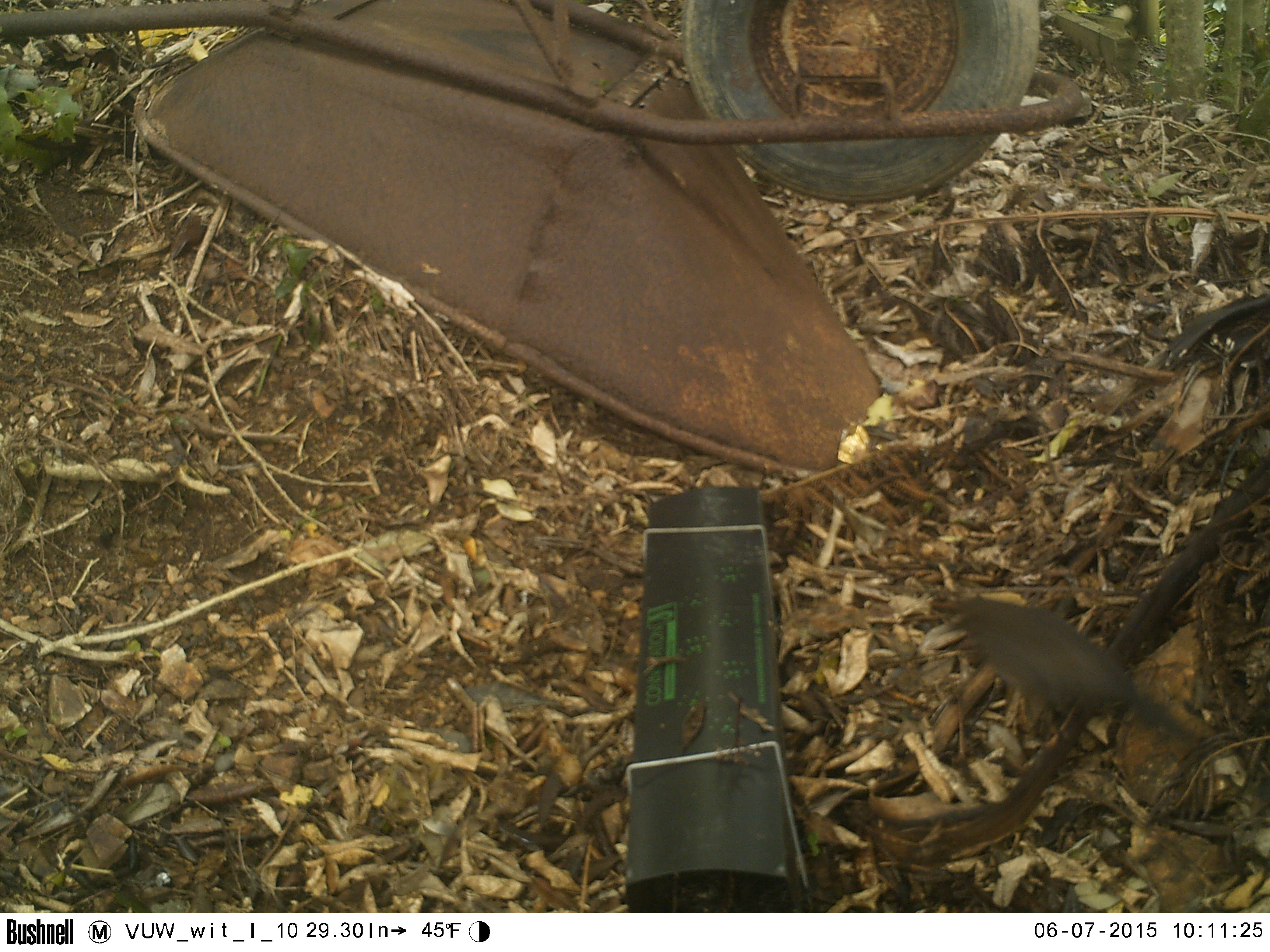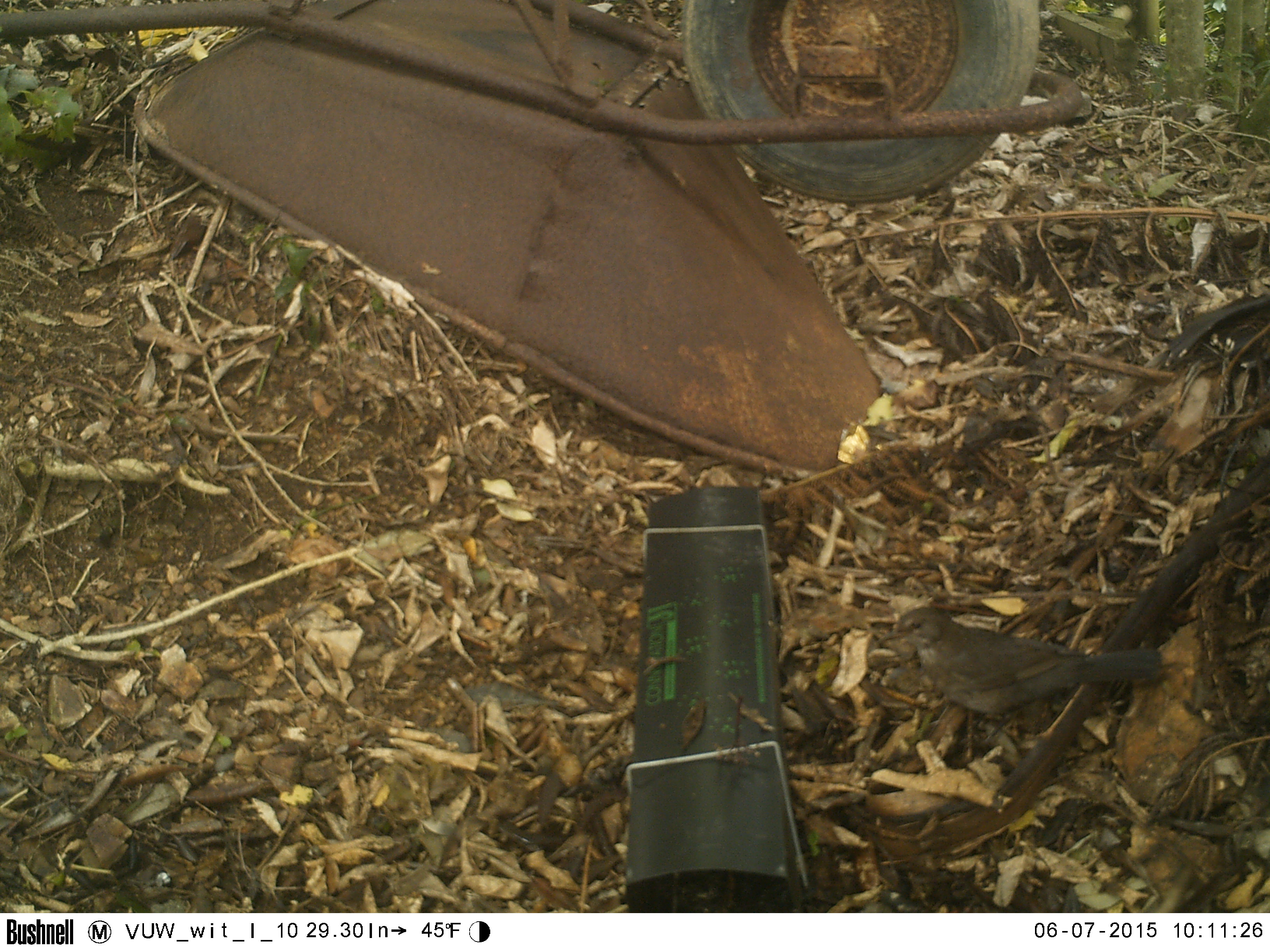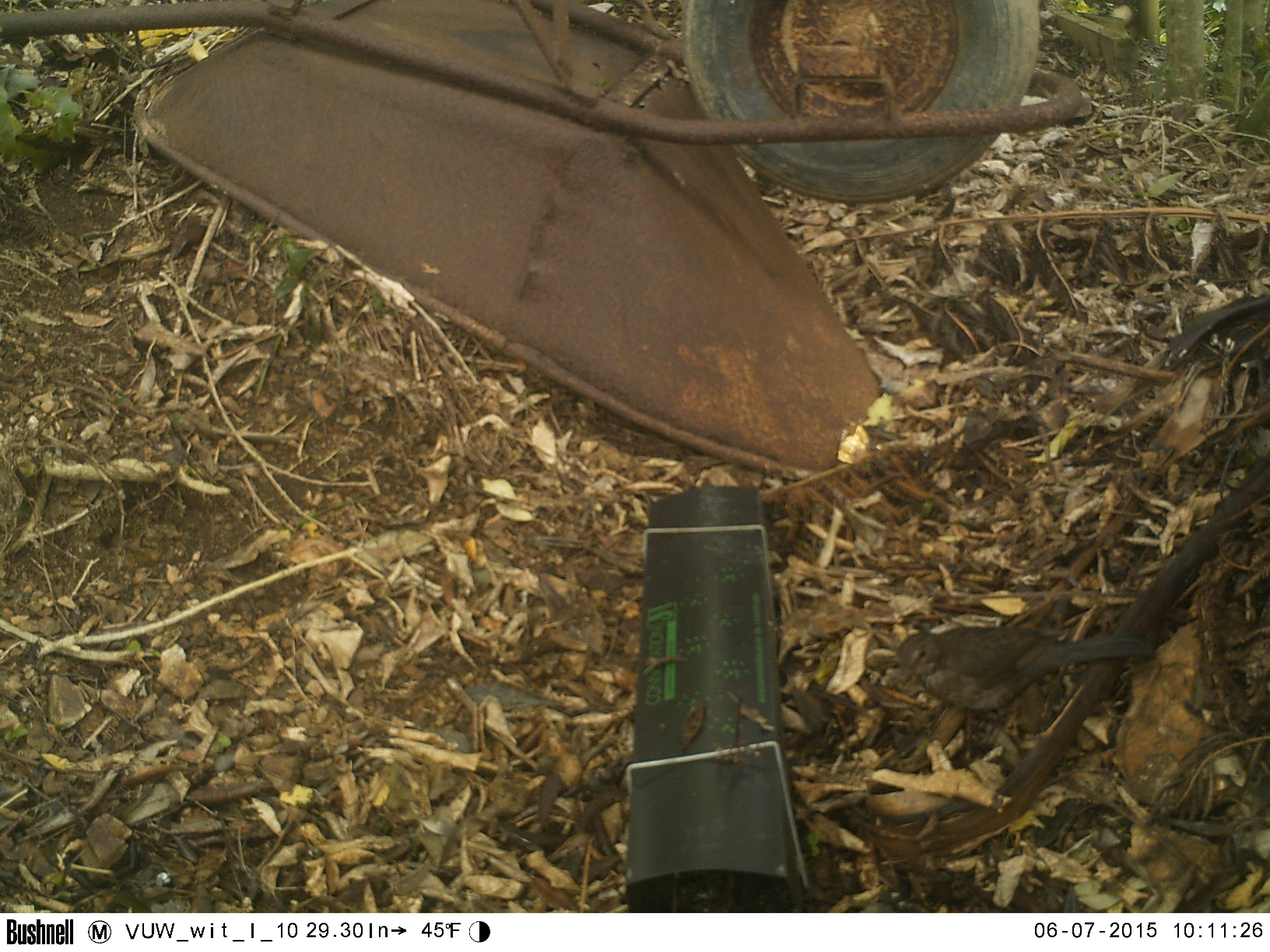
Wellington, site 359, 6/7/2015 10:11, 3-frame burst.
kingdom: Animalia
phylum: Chordata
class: Aves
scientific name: Aves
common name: bird